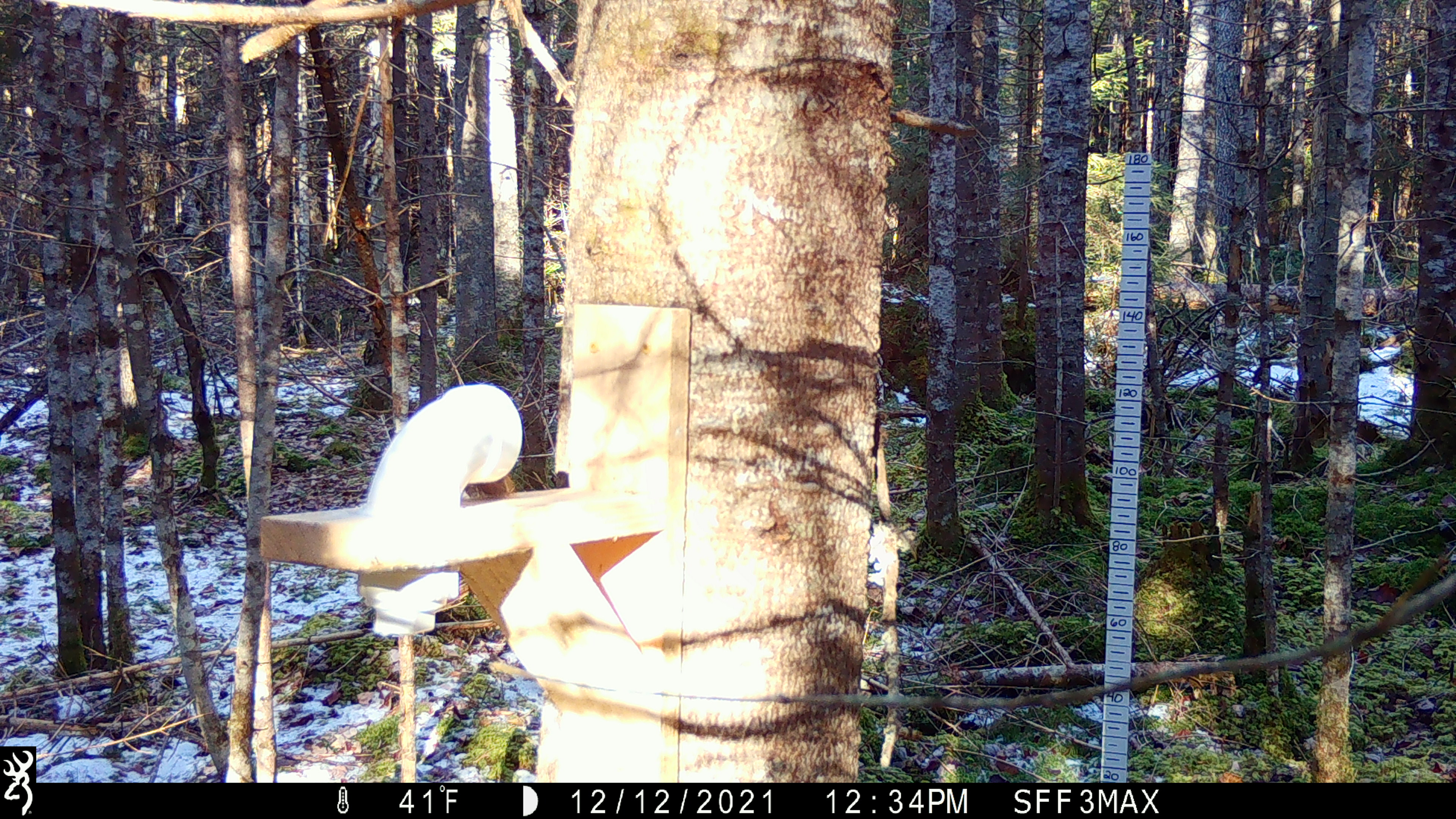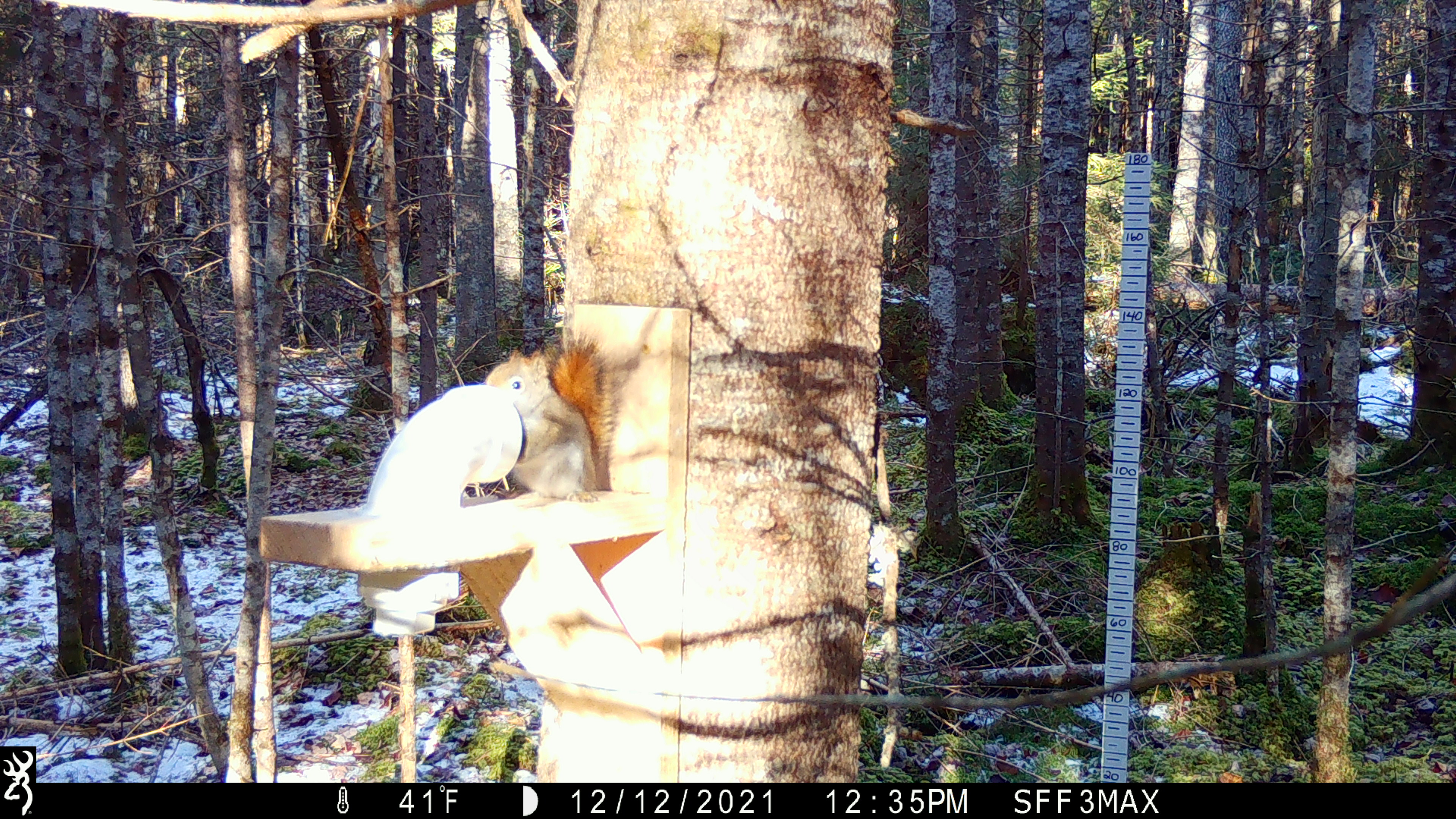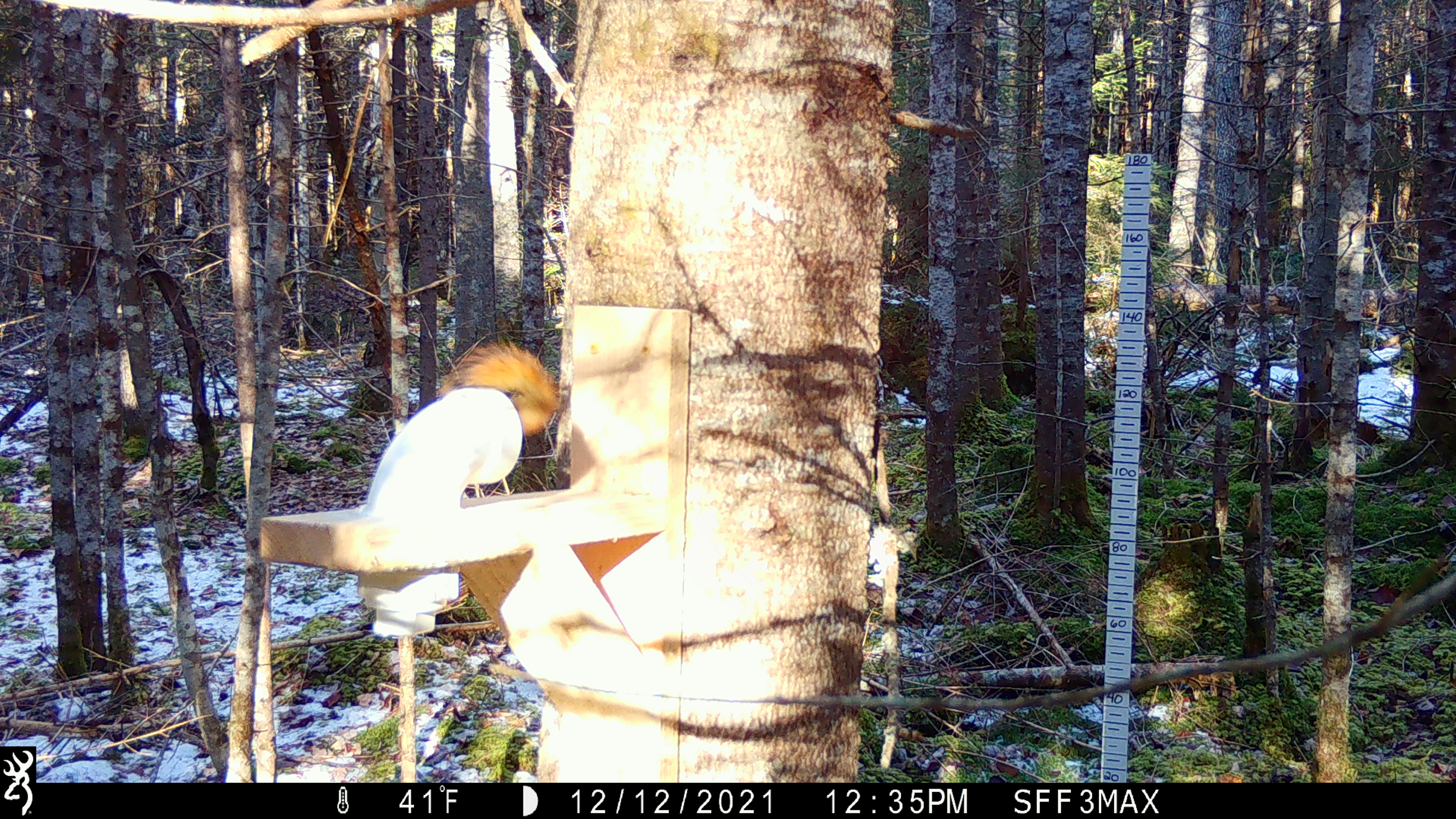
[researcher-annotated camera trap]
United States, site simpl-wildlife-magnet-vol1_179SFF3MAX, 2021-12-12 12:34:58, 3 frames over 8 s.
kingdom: Animalia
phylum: Chordata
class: Mammalia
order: Rodentia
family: Sciuridae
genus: Tamiasciurus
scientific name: Tamiasciurus hudsonicus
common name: red squirrel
Red squirrel (Tamiasciurus hudsonicus).